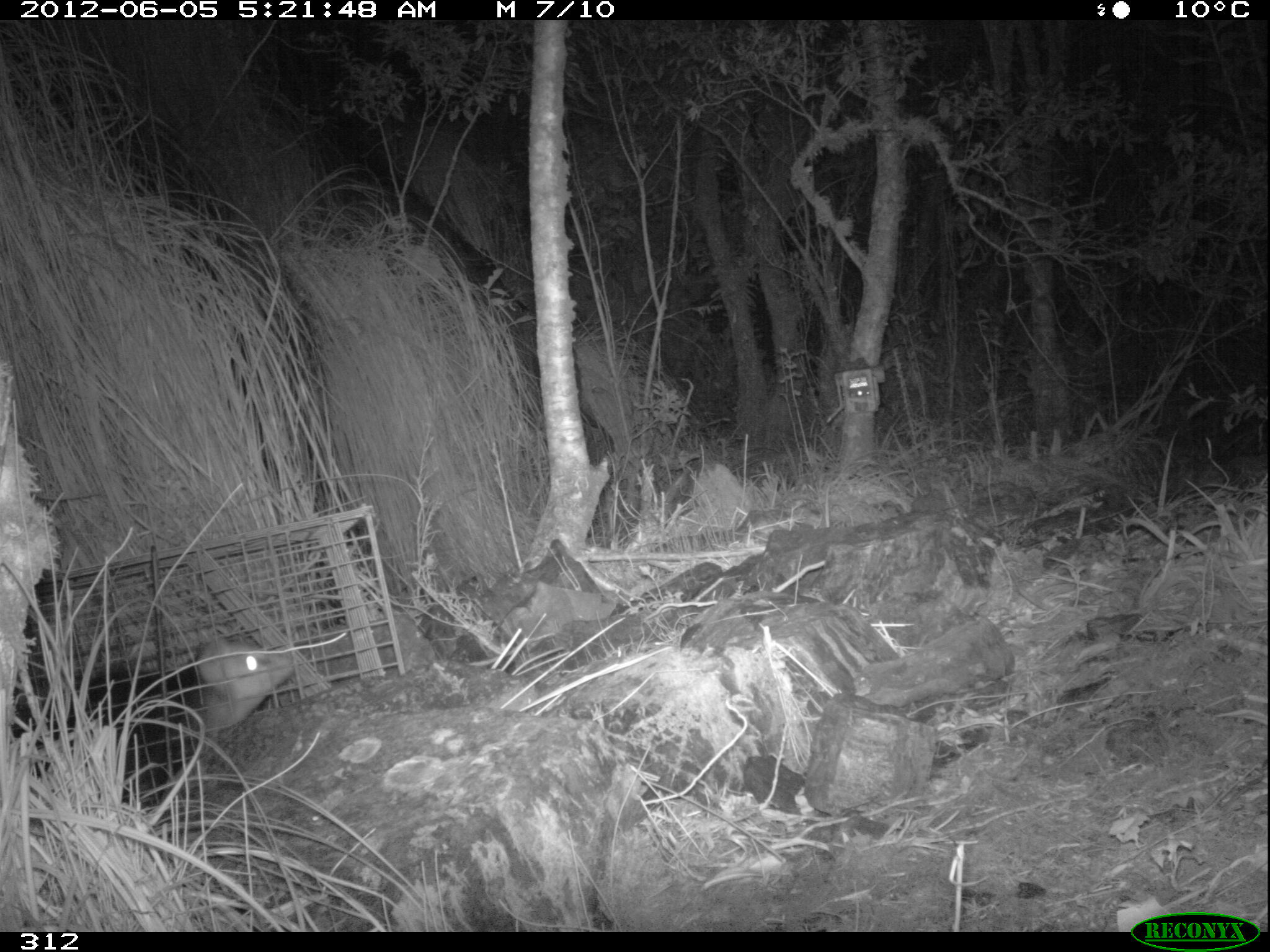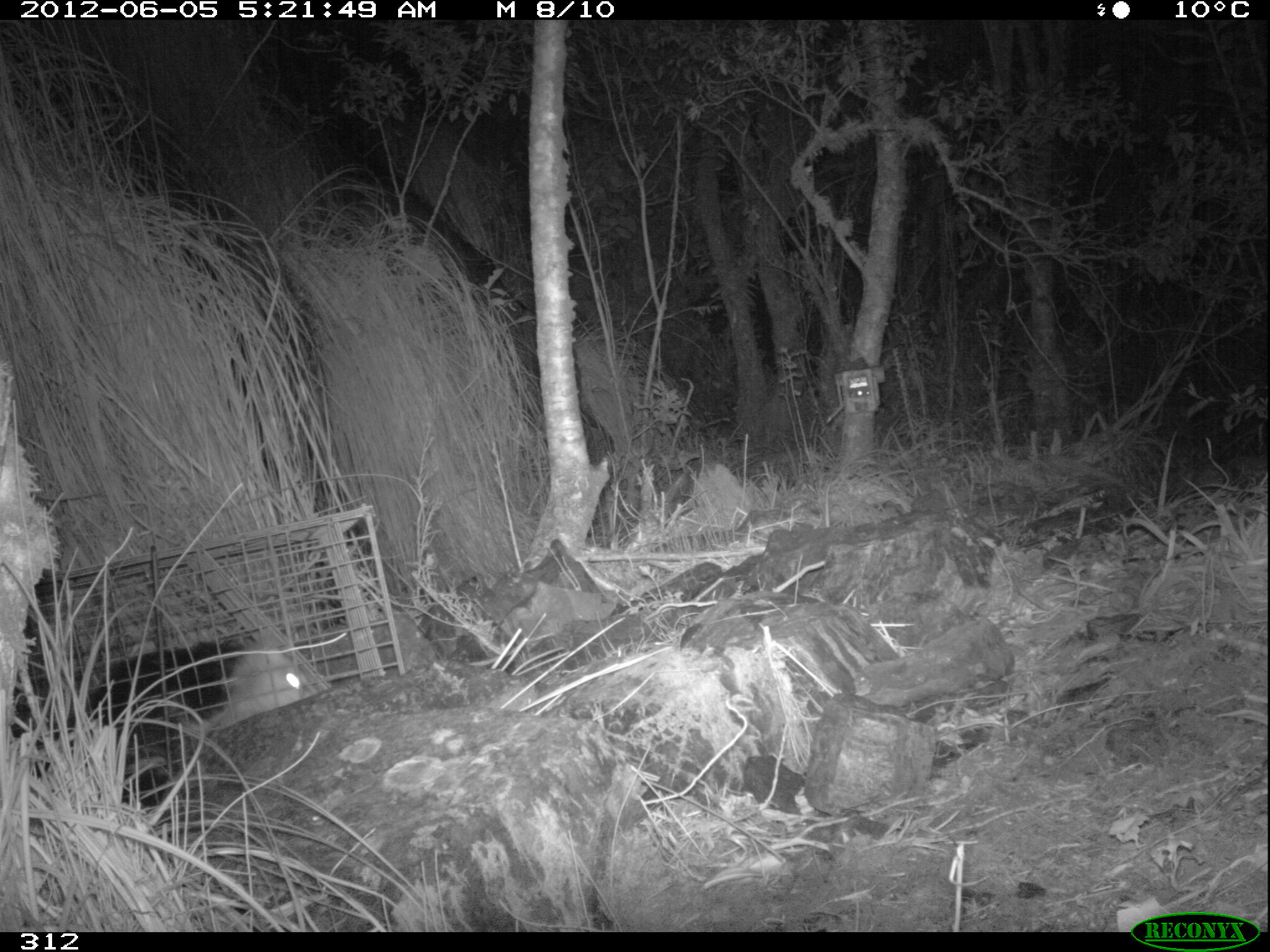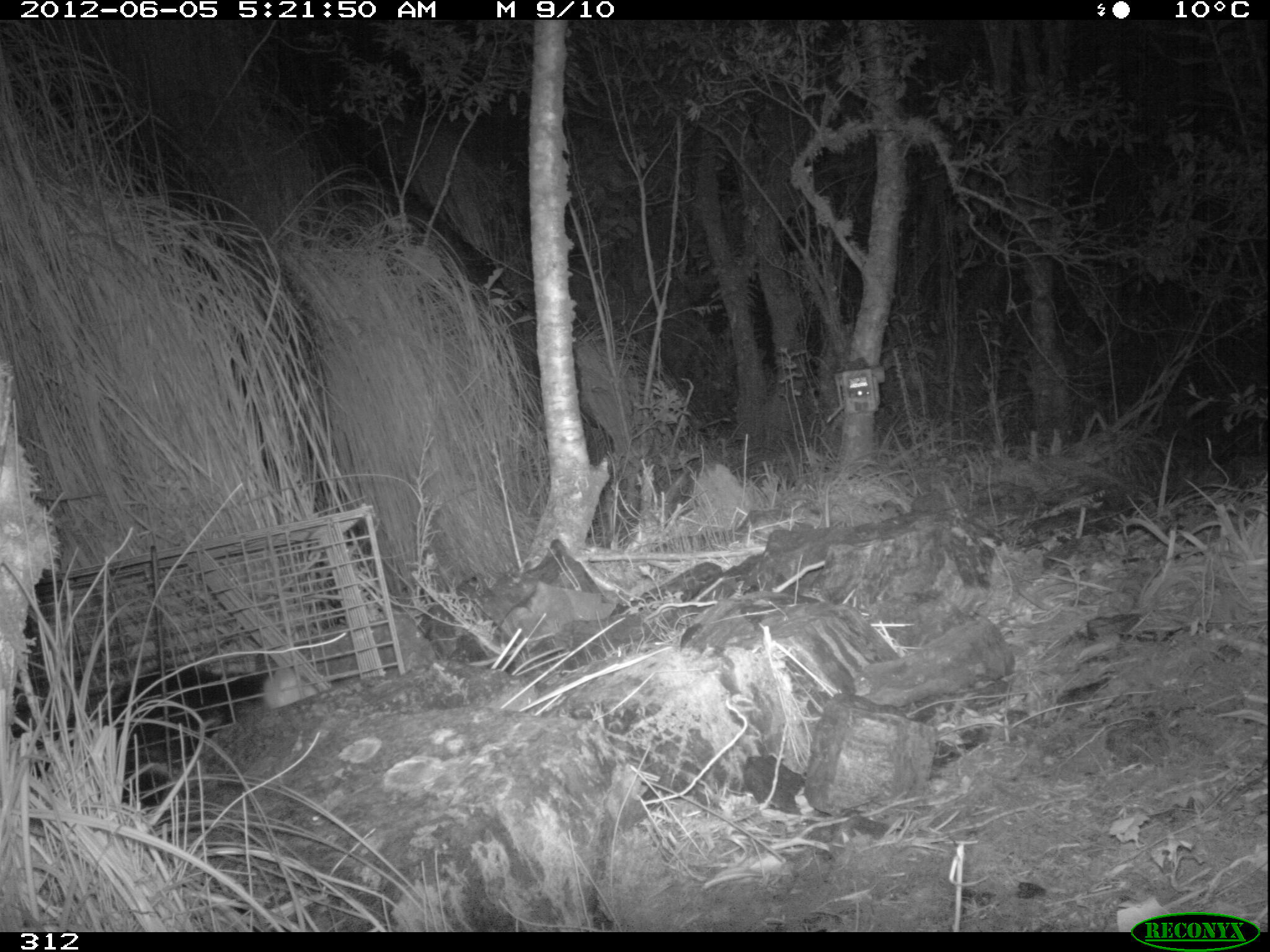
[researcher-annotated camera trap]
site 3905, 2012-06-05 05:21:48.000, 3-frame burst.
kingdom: Animalia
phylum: Chordata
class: Mammalia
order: Didelphimorphia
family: Didelphidae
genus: Didelphis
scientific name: Didelphis pernigra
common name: andean white-eared opossum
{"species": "Didelphis pernigra (andean white-eared opossum)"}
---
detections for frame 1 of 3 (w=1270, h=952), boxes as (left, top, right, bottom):
didelphis pernigra: (10, 633, 295, 810)